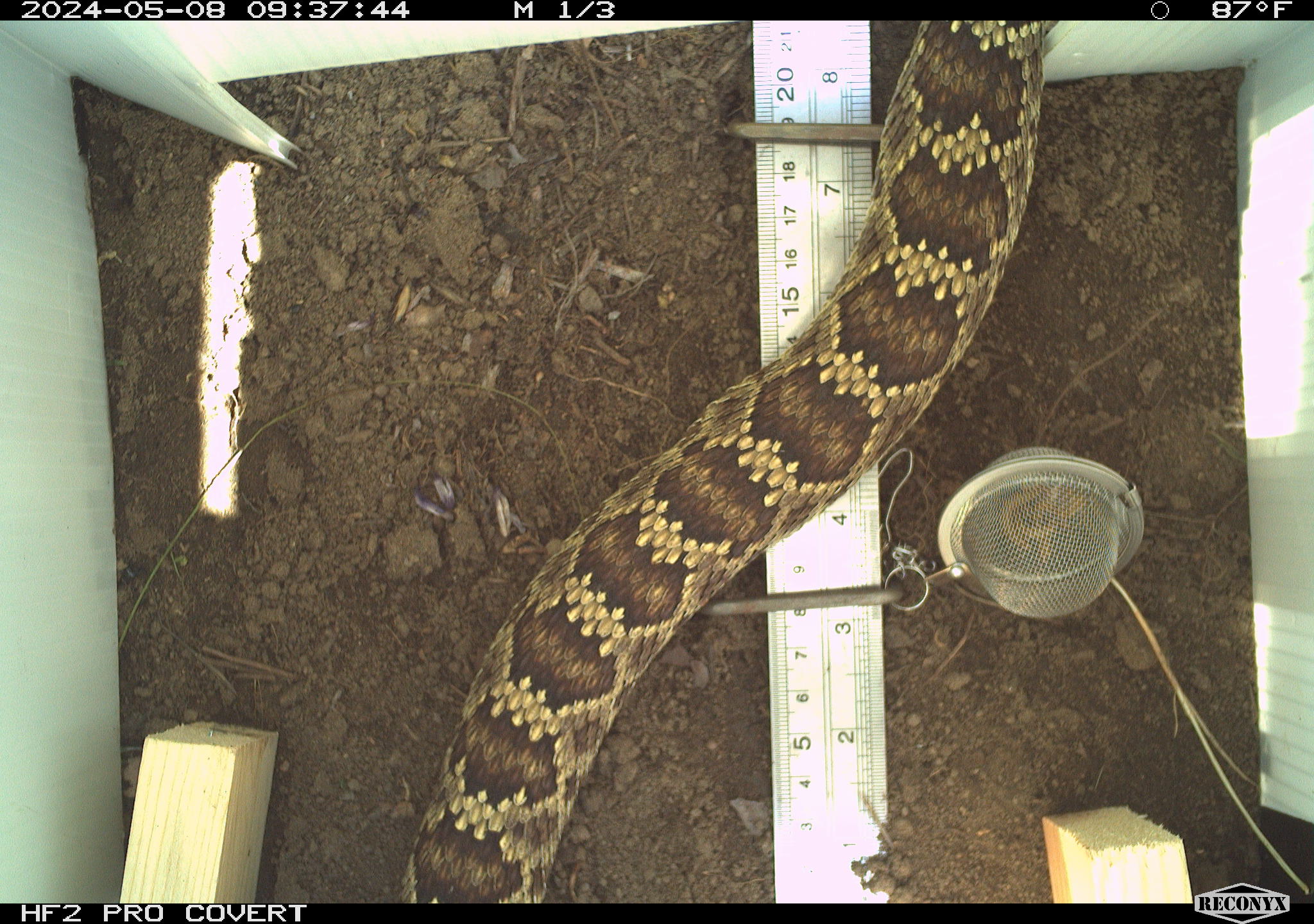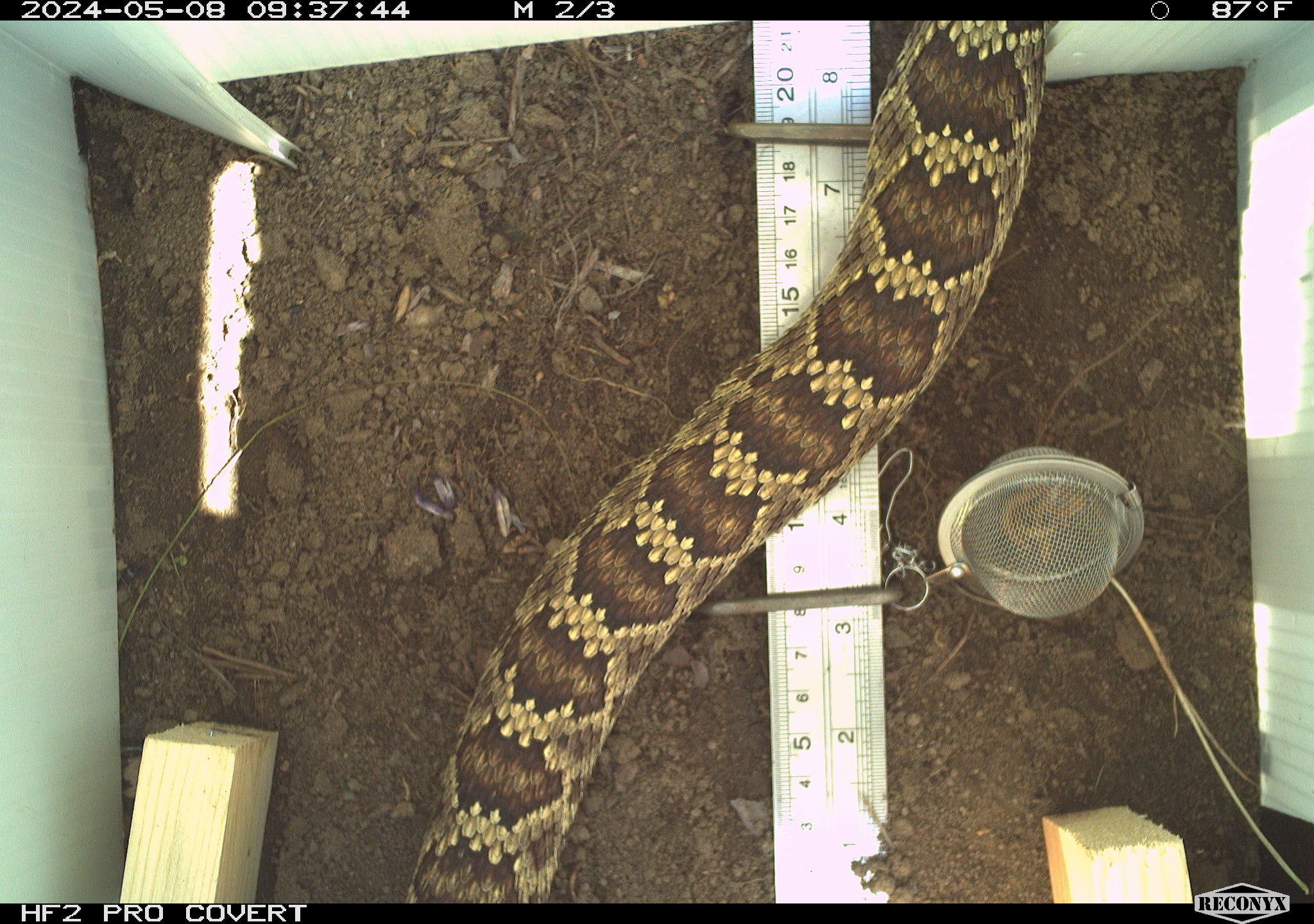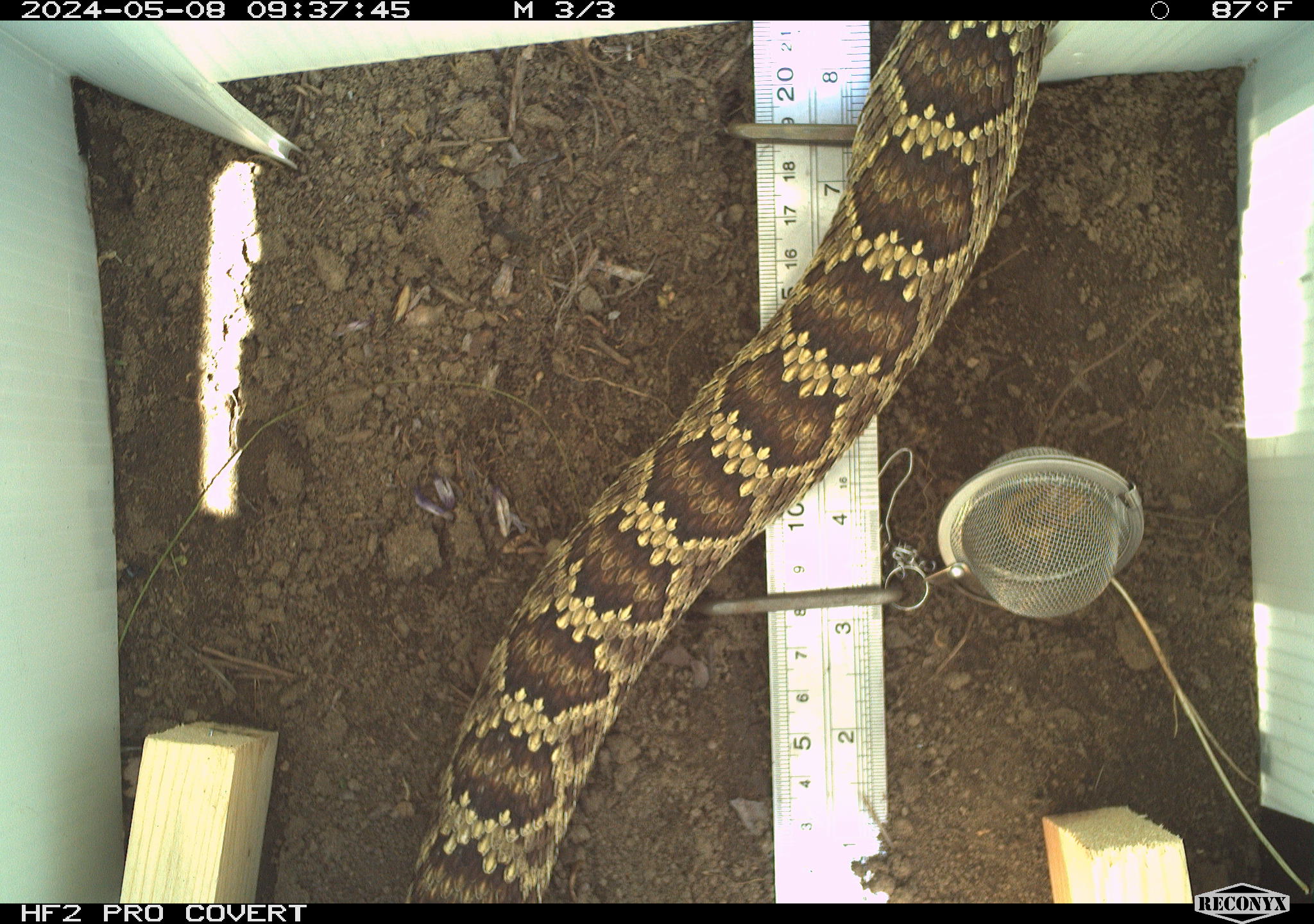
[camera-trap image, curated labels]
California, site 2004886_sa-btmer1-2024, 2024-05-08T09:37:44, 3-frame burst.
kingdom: Animalia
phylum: Chordata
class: Reptilia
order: Squamata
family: Viperidae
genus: Crotalus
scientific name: Crotalus oreganus oreganus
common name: northern pacific rattlesnake